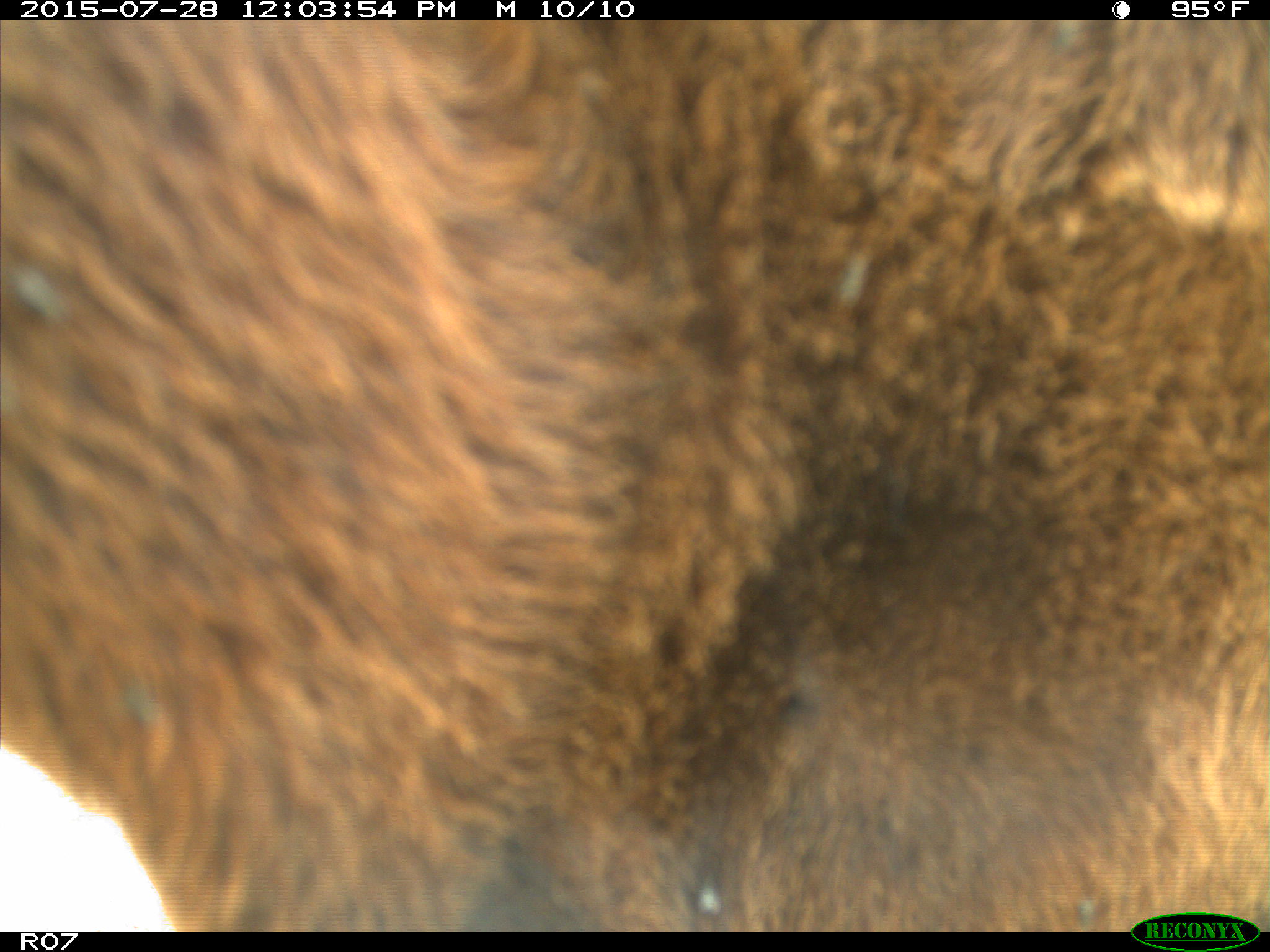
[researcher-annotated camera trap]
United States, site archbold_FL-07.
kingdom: Animalia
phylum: Chordata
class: Mammalia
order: Artiodactyla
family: Bovidae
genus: Bos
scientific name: Bos taurus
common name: domestic cow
Bos taurus (domestic cow).